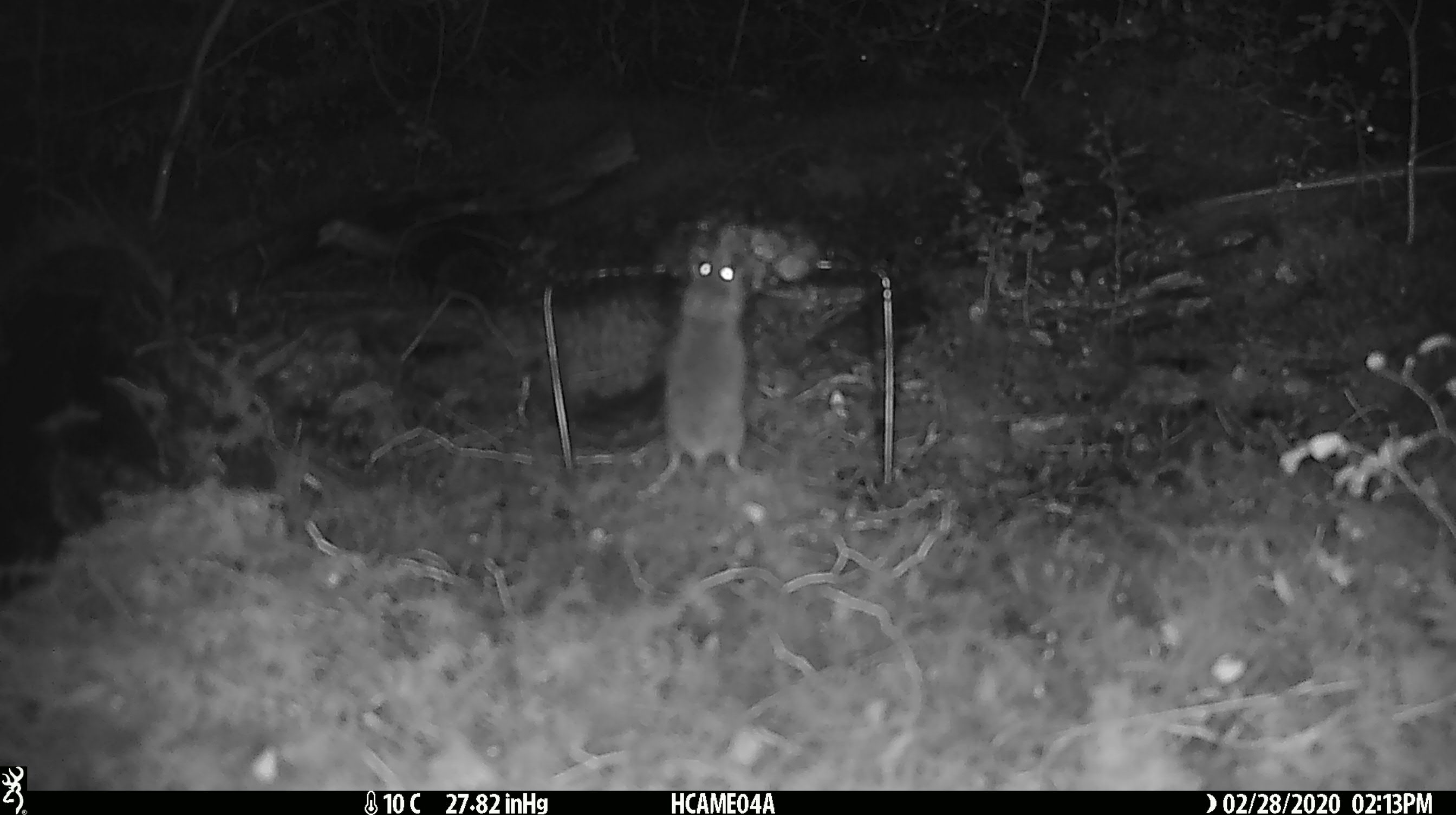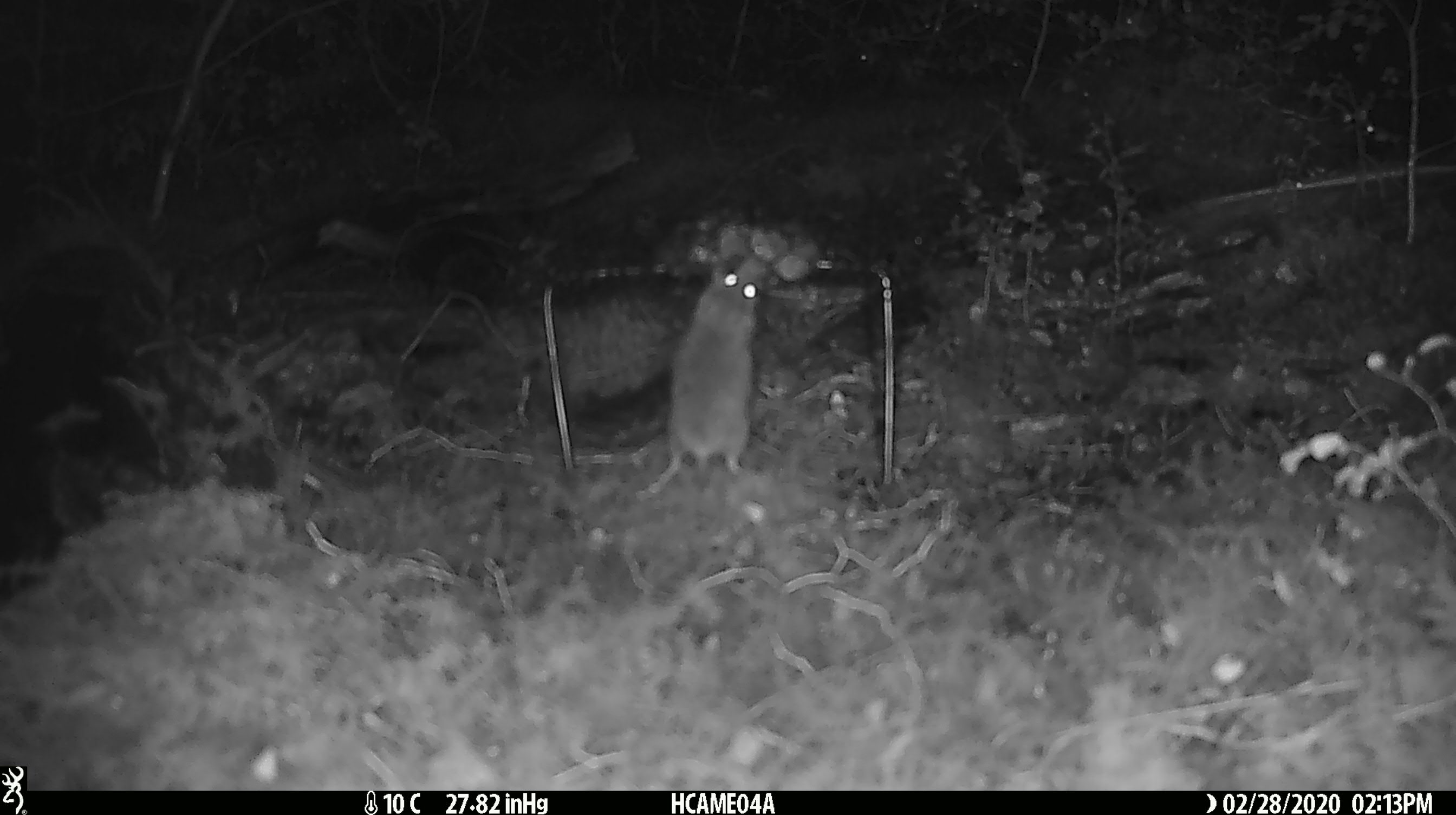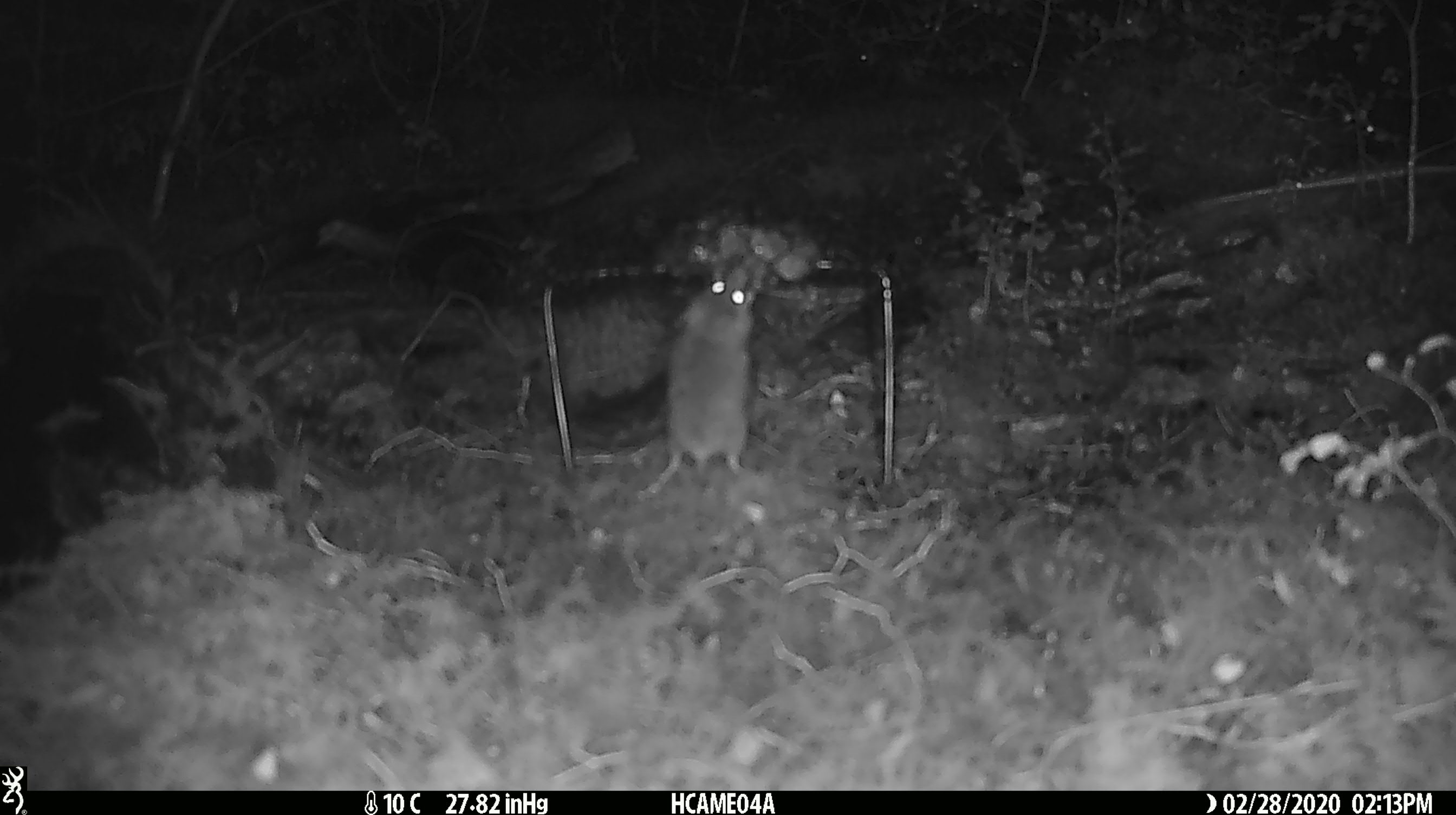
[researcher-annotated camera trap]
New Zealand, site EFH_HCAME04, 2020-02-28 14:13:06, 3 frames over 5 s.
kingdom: Animalia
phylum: Chordata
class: Mammalia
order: Rodentia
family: Muridae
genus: Mus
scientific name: Mus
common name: mouse